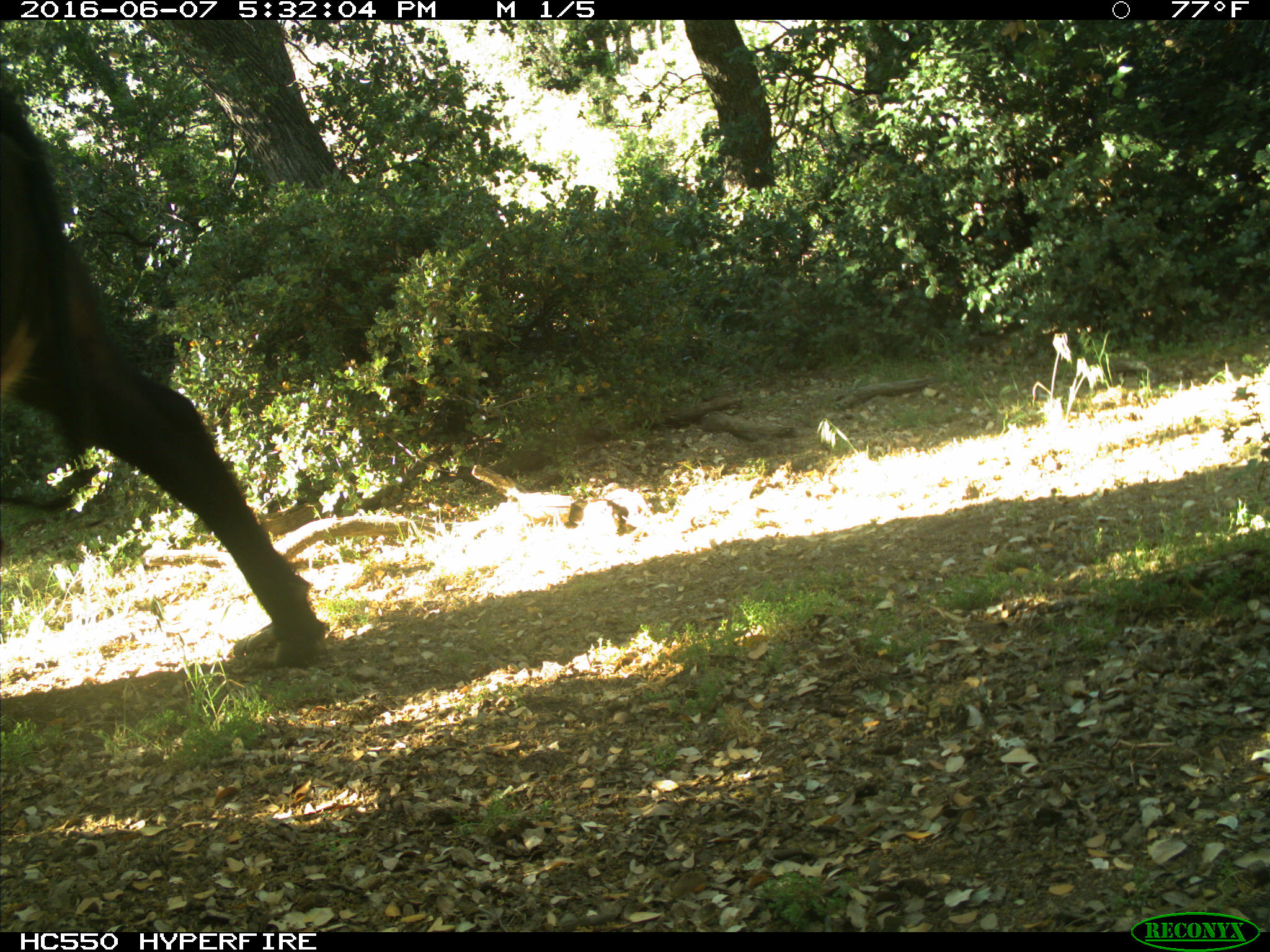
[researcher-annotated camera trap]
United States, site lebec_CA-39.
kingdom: Animalia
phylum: Chordata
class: Mammalia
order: Artiodactyla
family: Bovidae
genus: Bos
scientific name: Bos taurus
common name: domestic cow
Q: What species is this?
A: Bos taurus (domestic cow).